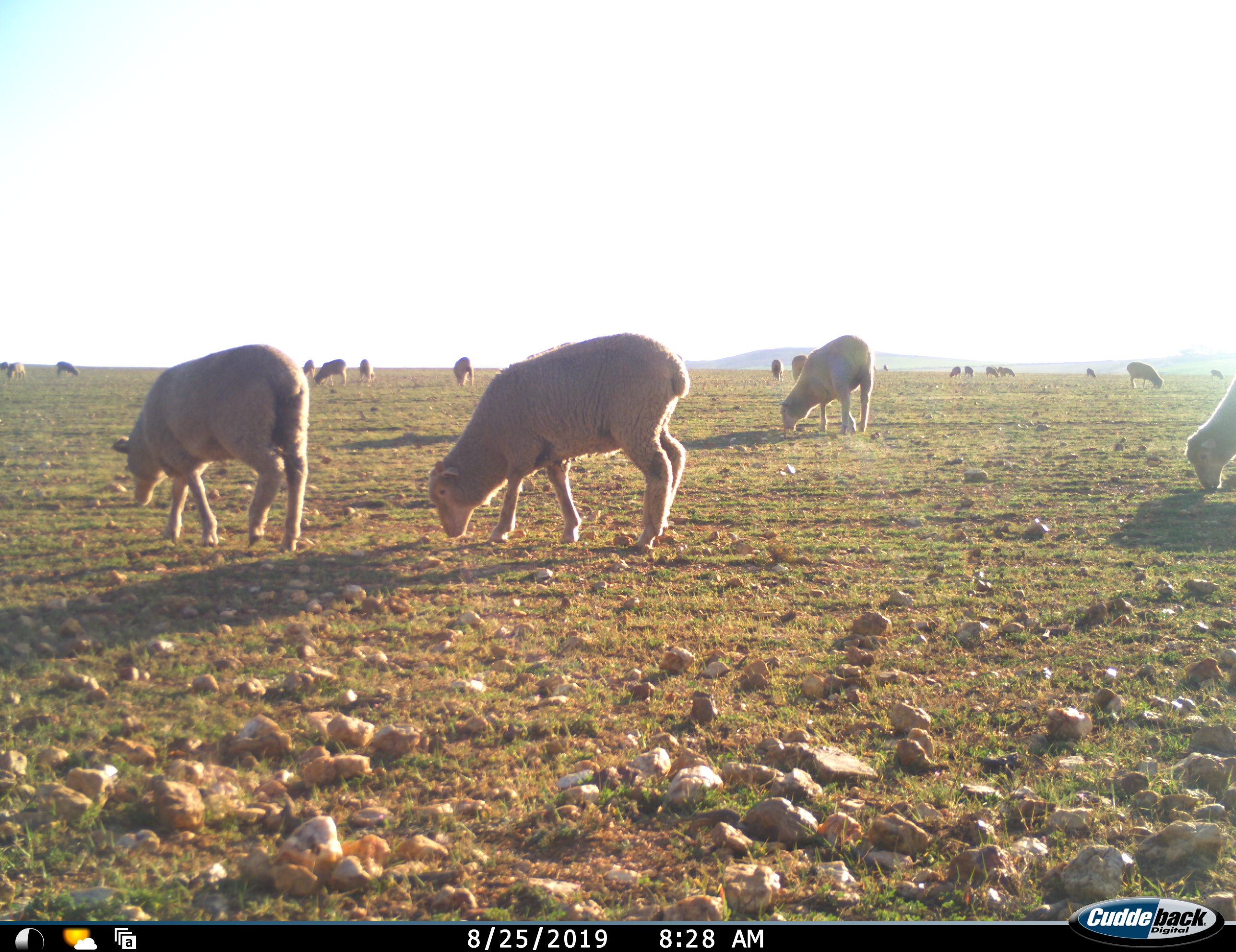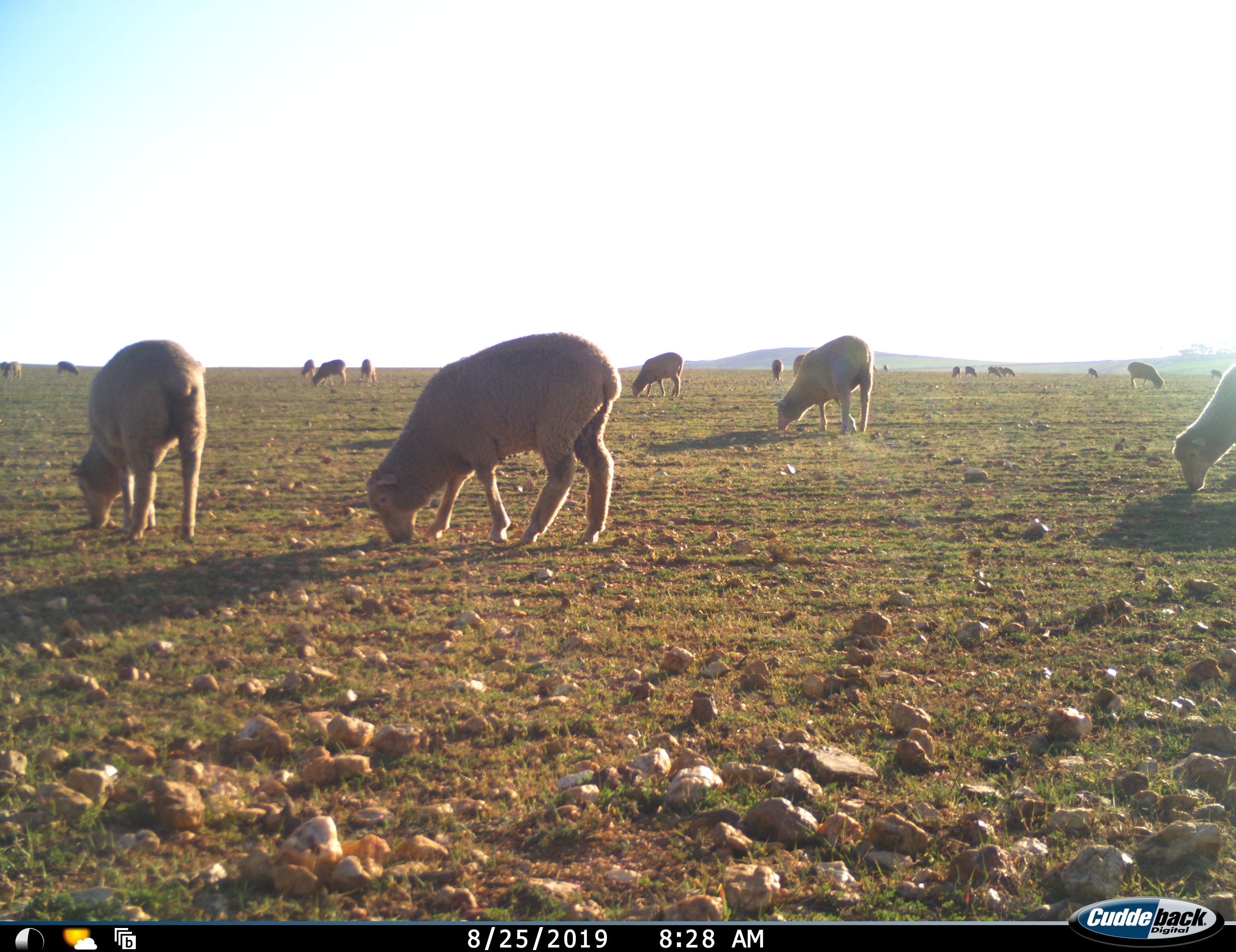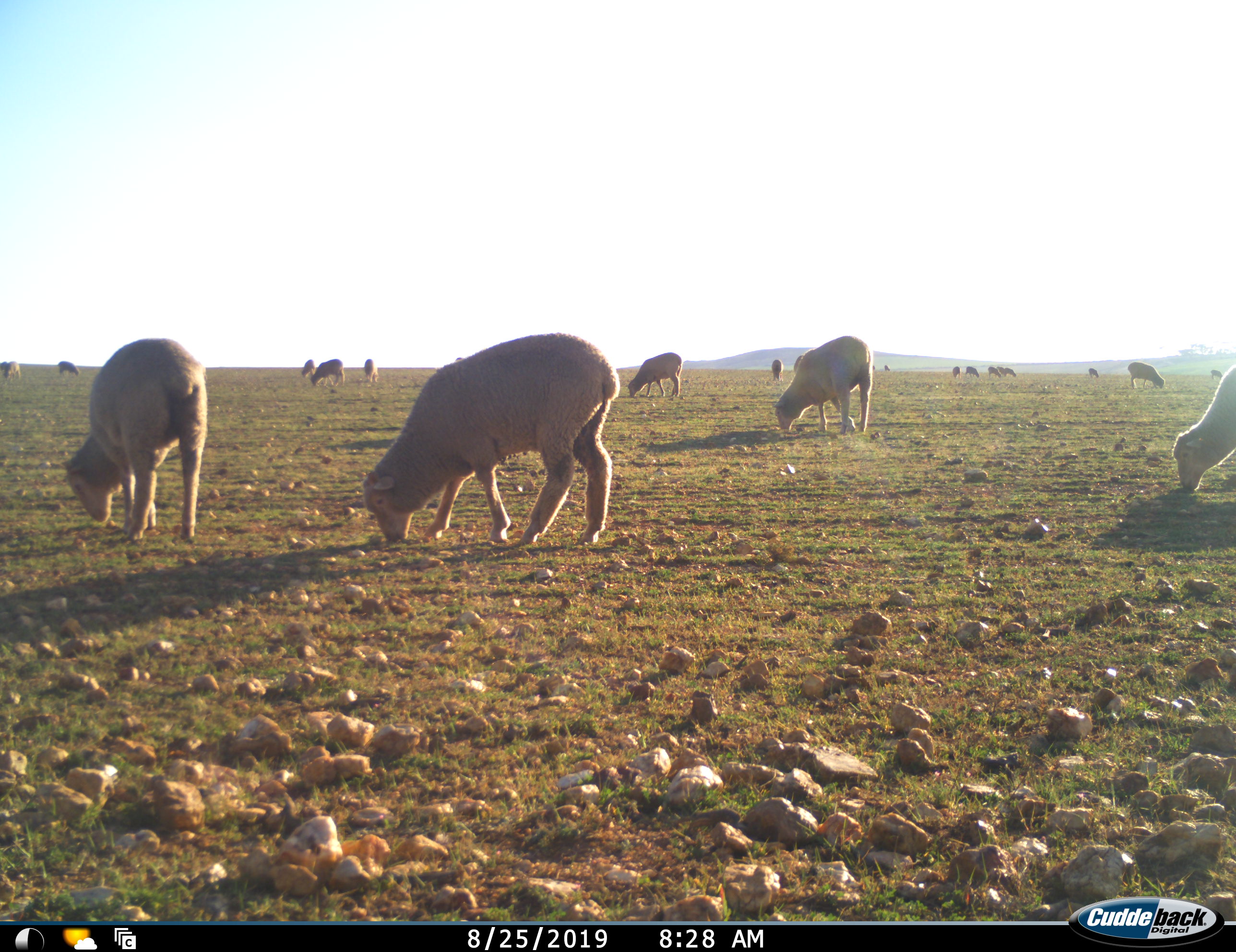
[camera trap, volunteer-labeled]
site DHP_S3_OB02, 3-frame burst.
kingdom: Animalia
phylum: Chordata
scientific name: Vertebrata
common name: domestic animal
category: domesticanimal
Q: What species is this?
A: Domesticanimal (domestic animal) (Vertebrata).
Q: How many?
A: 11-50.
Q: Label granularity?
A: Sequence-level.